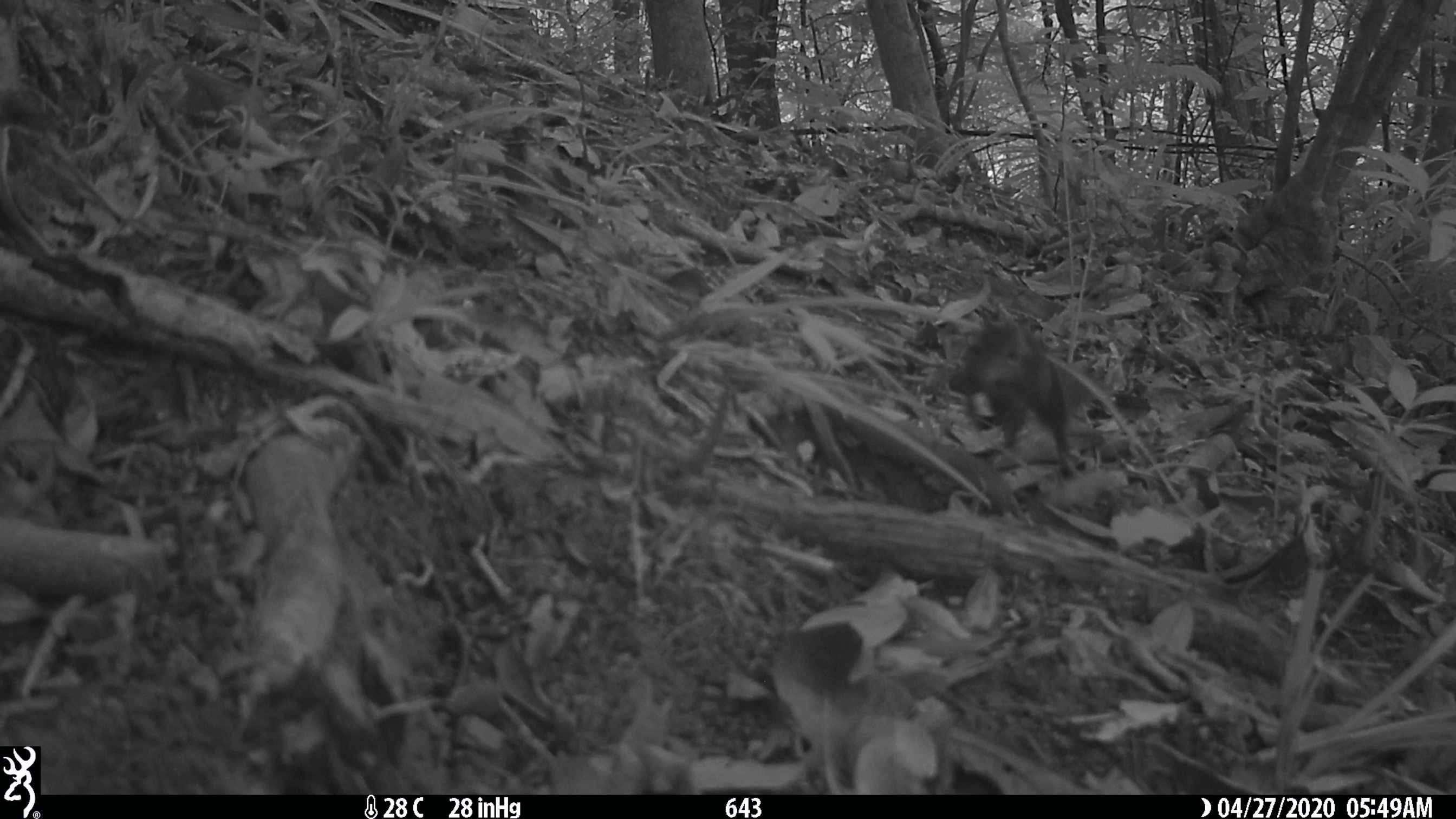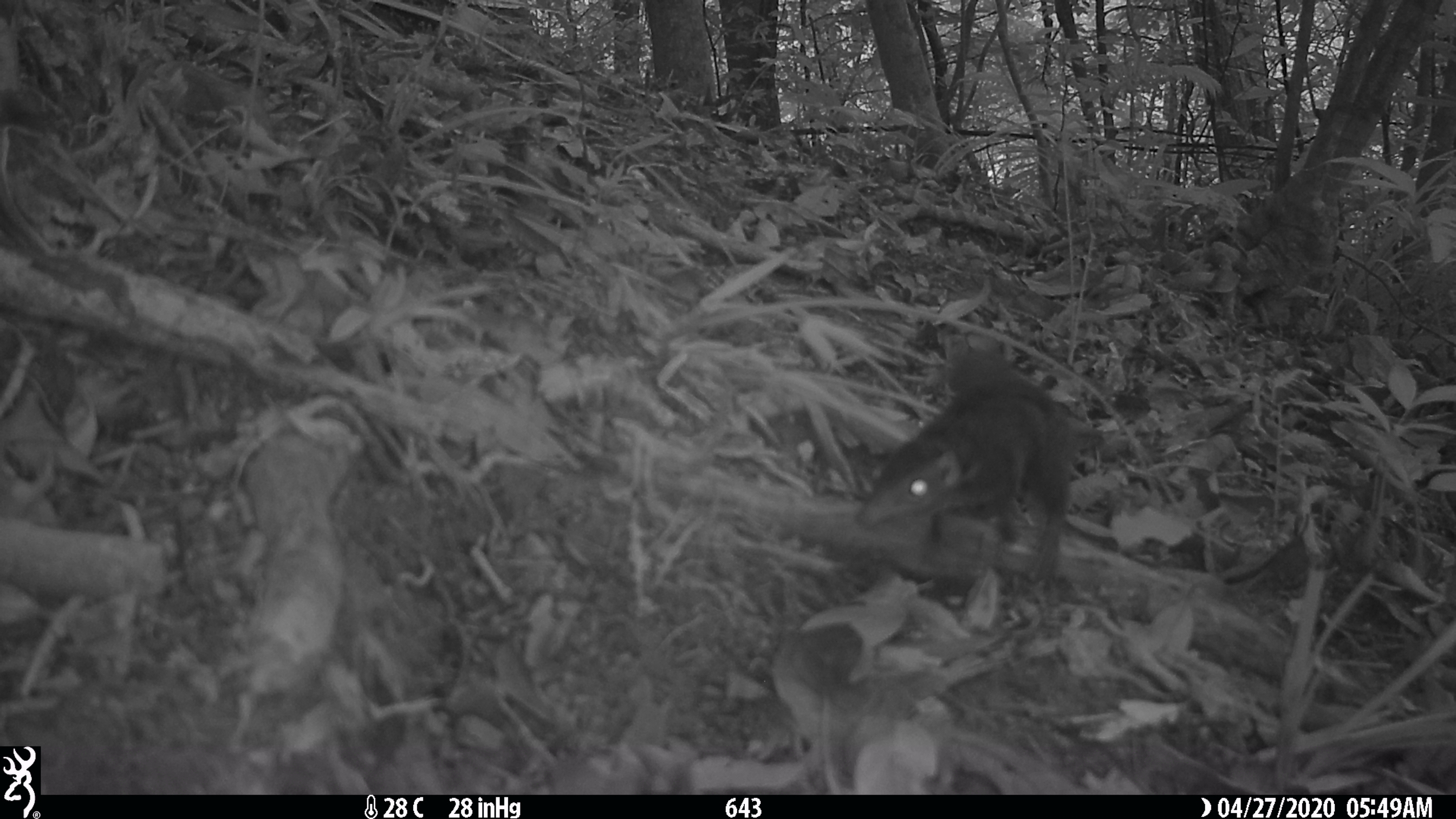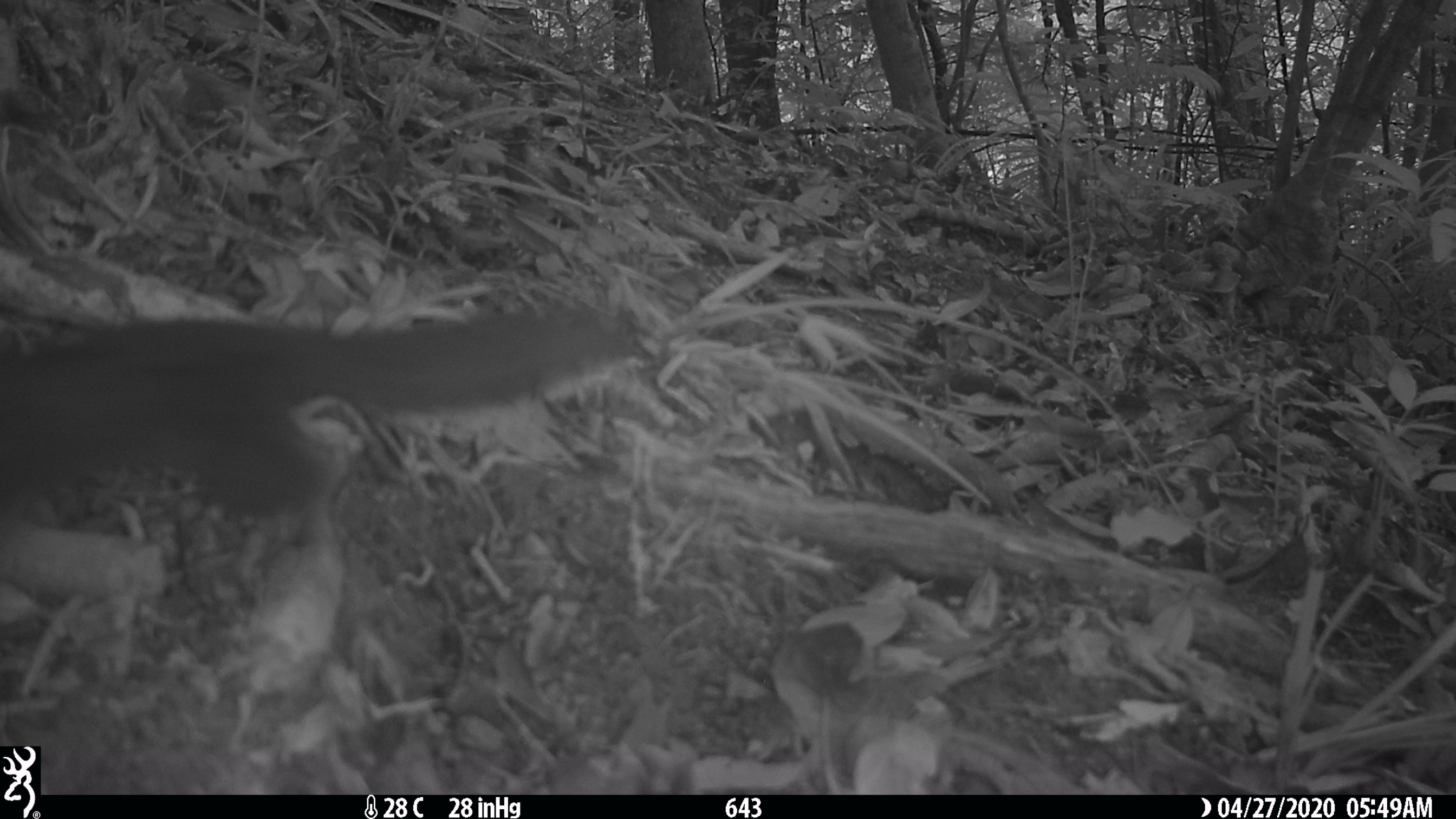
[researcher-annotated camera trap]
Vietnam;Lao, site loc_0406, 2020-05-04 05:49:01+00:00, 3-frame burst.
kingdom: Animalia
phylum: Chordata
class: Mammalia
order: Scandentia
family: Tupaiidae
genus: Tupaia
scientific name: Tupaia belangeri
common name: northern treeshrew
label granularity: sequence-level